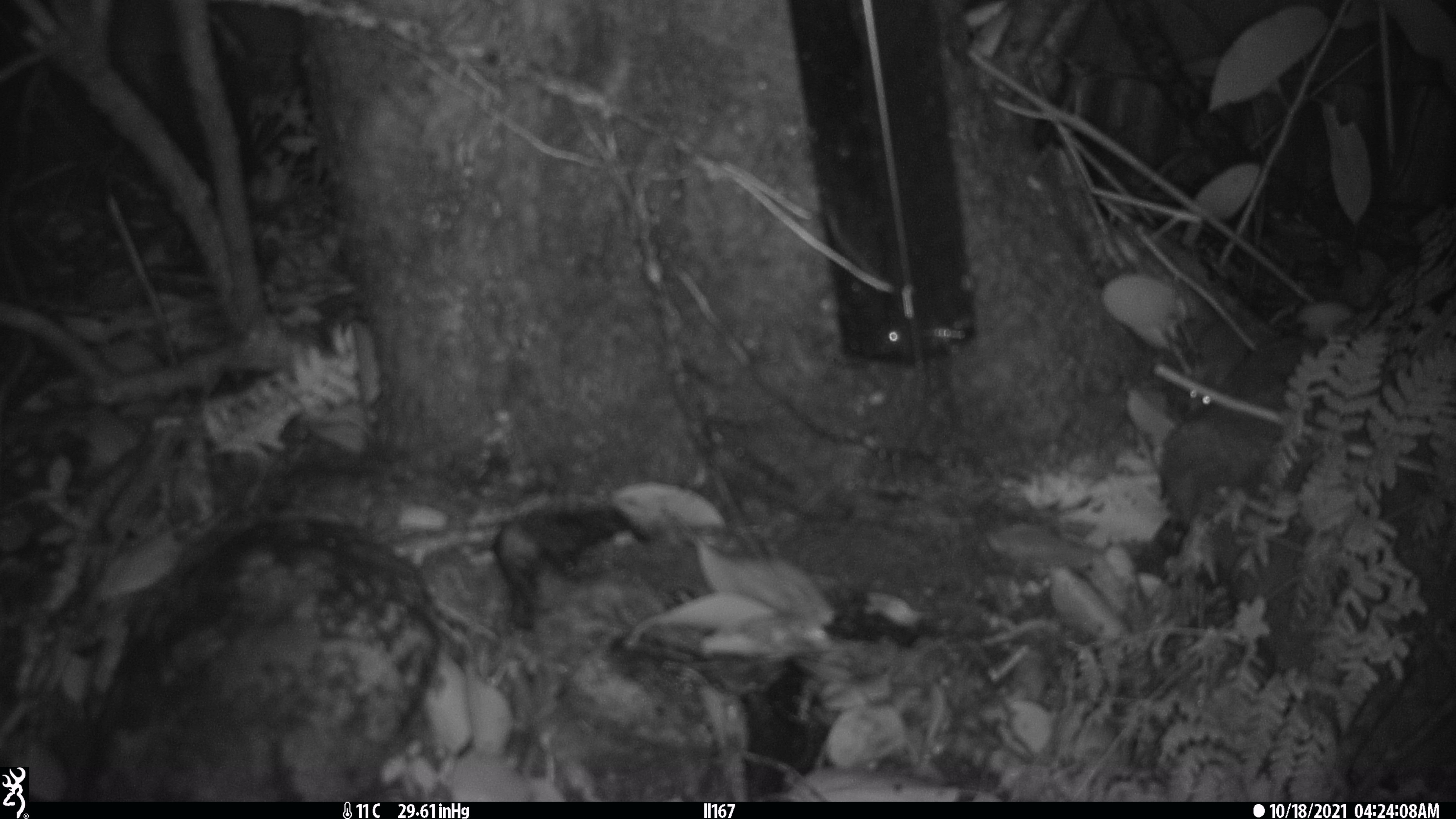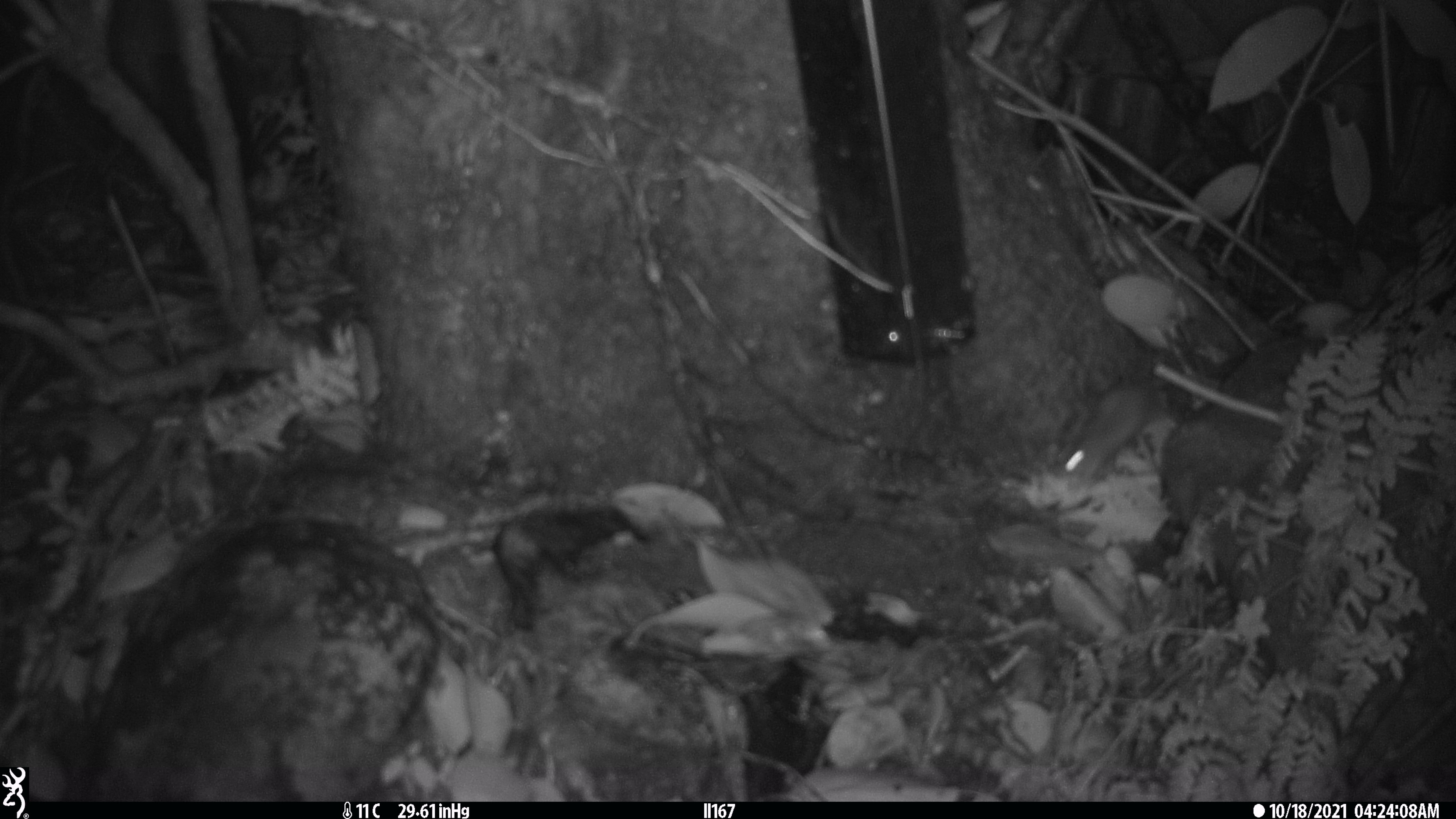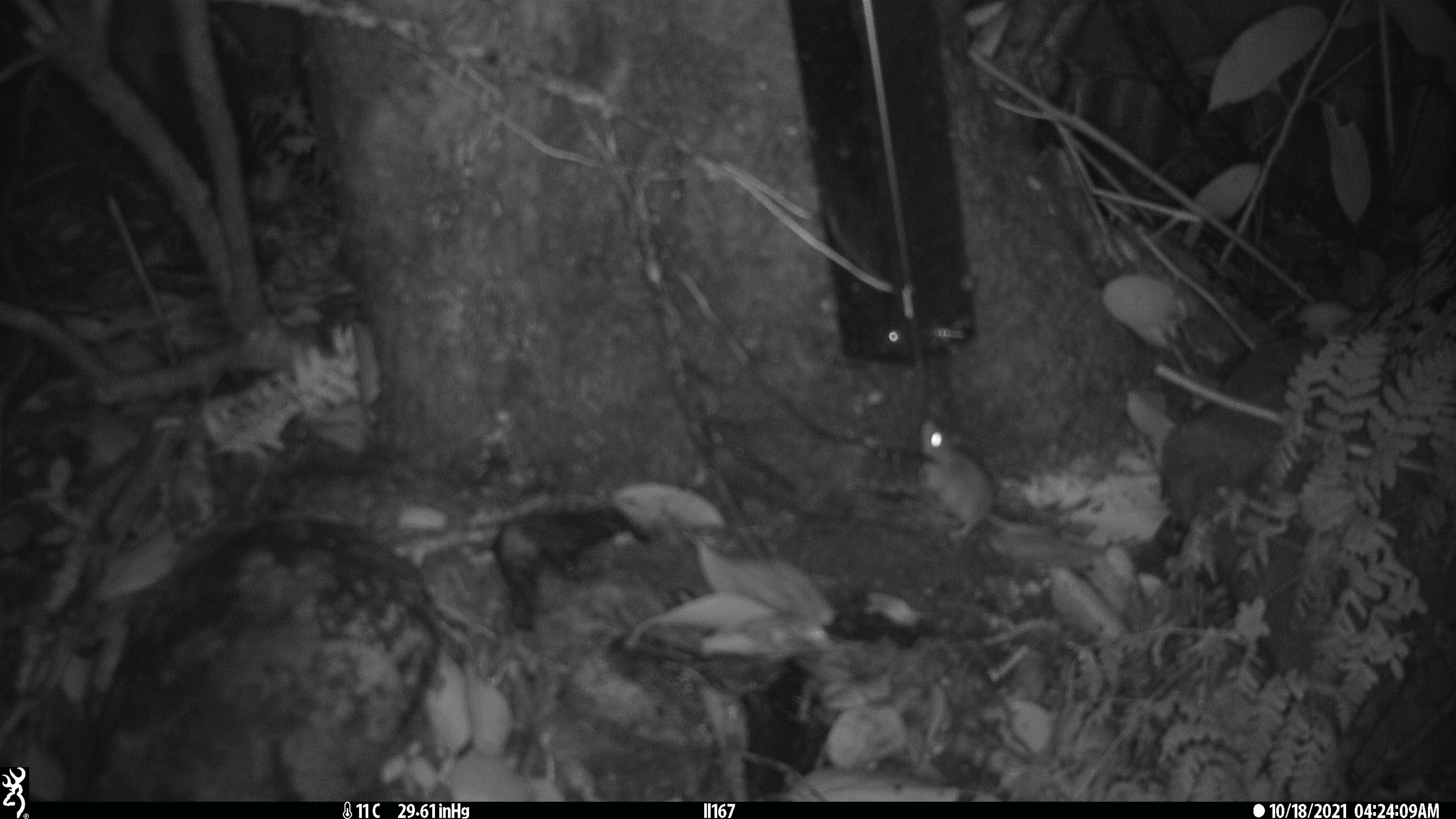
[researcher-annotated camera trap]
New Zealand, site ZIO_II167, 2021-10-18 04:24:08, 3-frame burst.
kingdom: Animalia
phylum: Chordata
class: Mammalia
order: Rodentia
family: Muridae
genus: Mus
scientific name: Mus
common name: mouse